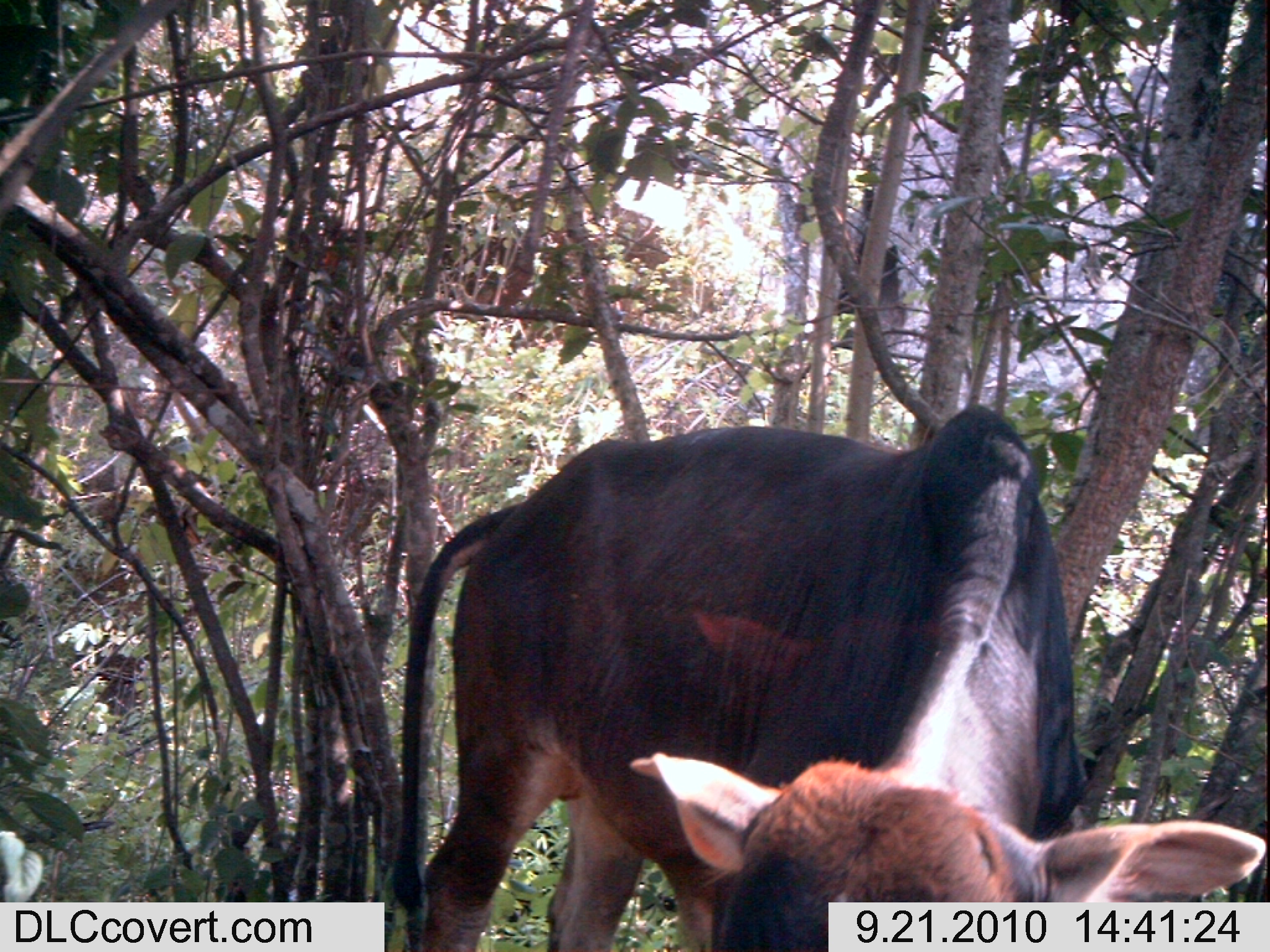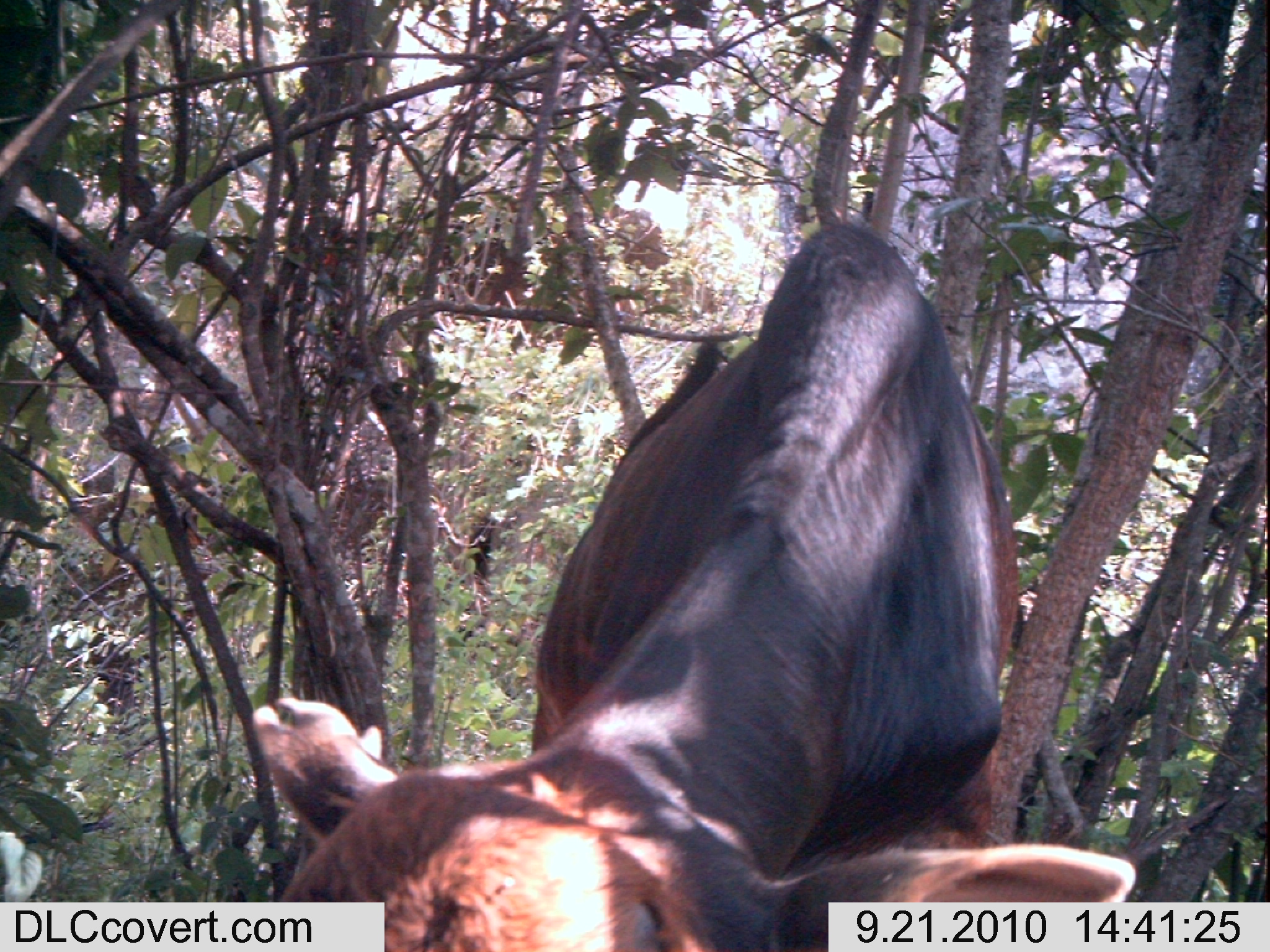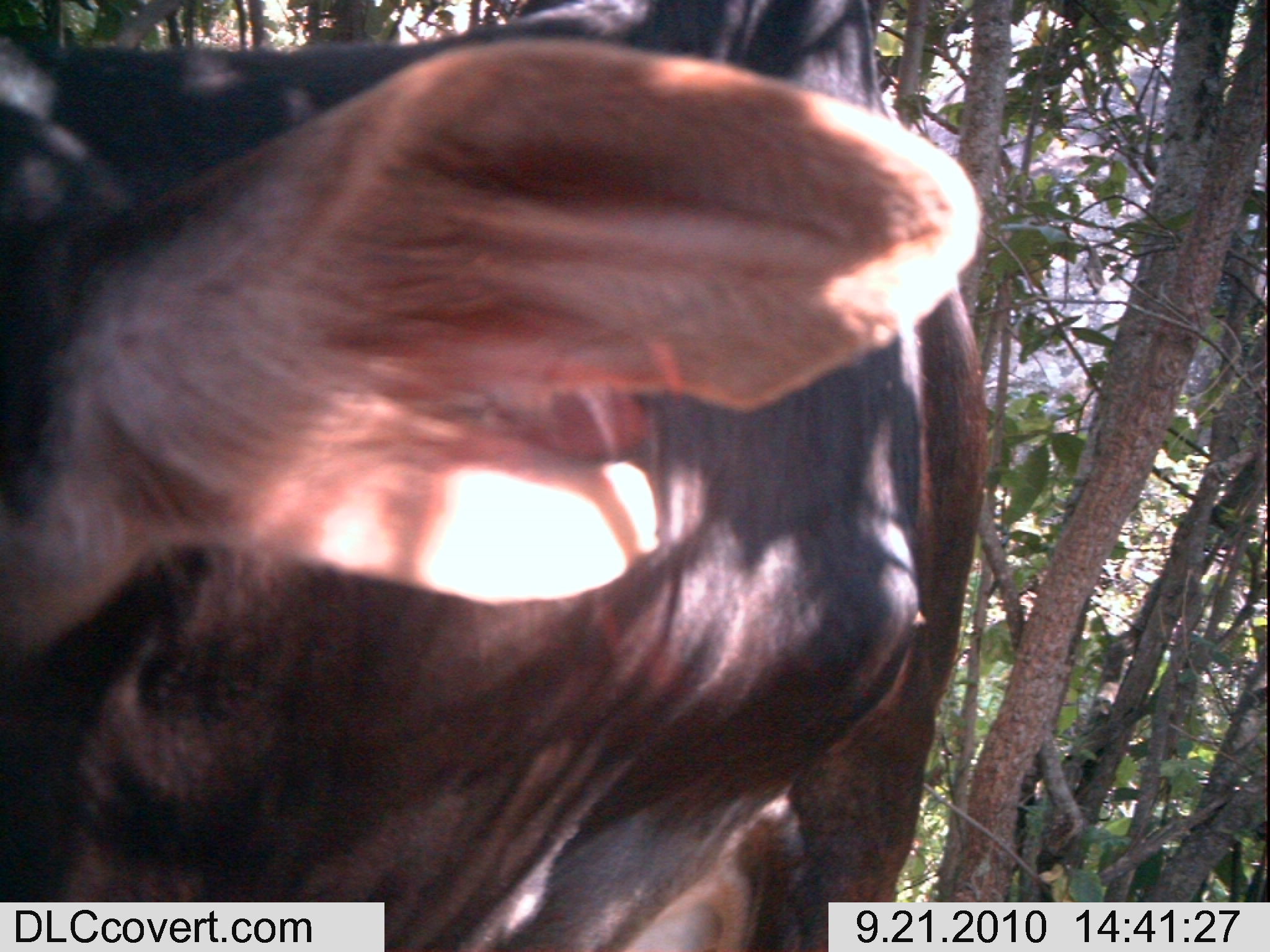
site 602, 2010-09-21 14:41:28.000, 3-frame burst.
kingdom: Animalia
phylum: Chordata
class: Mammalia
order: Artiodactyla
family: Bovidae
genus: Bos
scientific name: Bos taurus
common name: domestic cattle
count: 1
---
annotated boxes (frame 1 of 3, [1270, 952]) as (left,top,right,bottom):
bos taurus: (380,411,1261,950)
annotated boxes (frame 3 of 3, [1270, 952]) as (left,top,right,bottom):
bos taurus: (0,0,999,950)